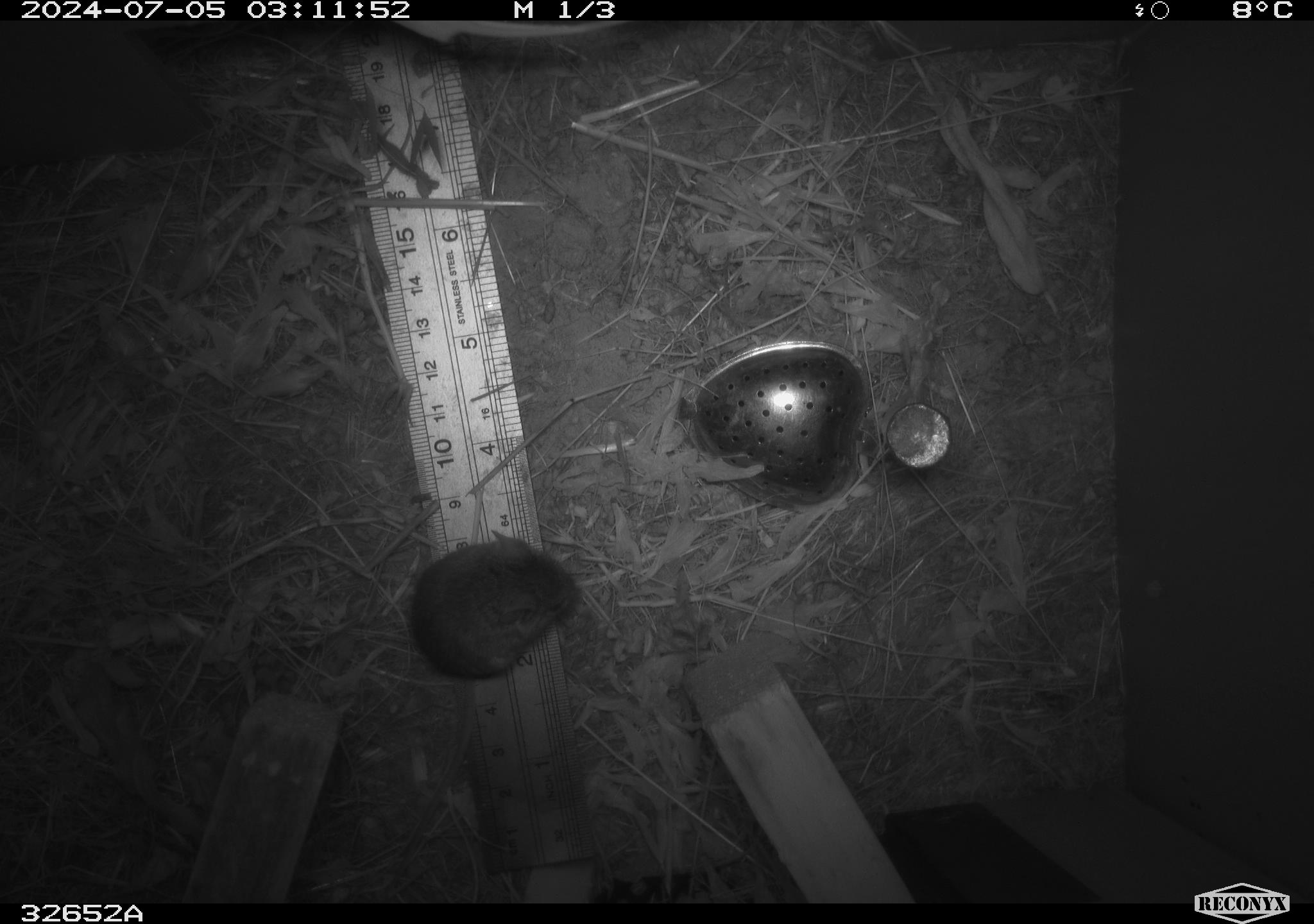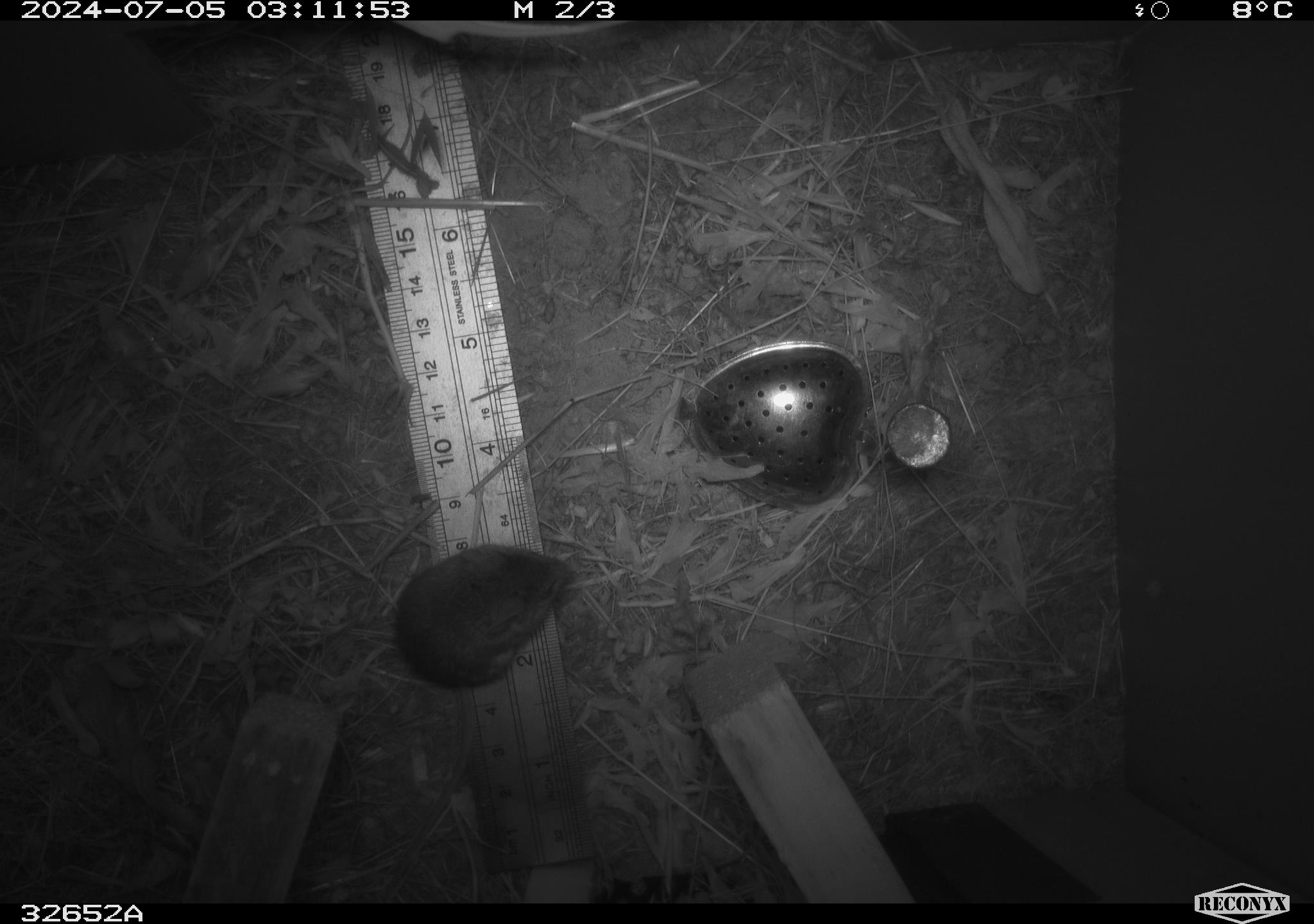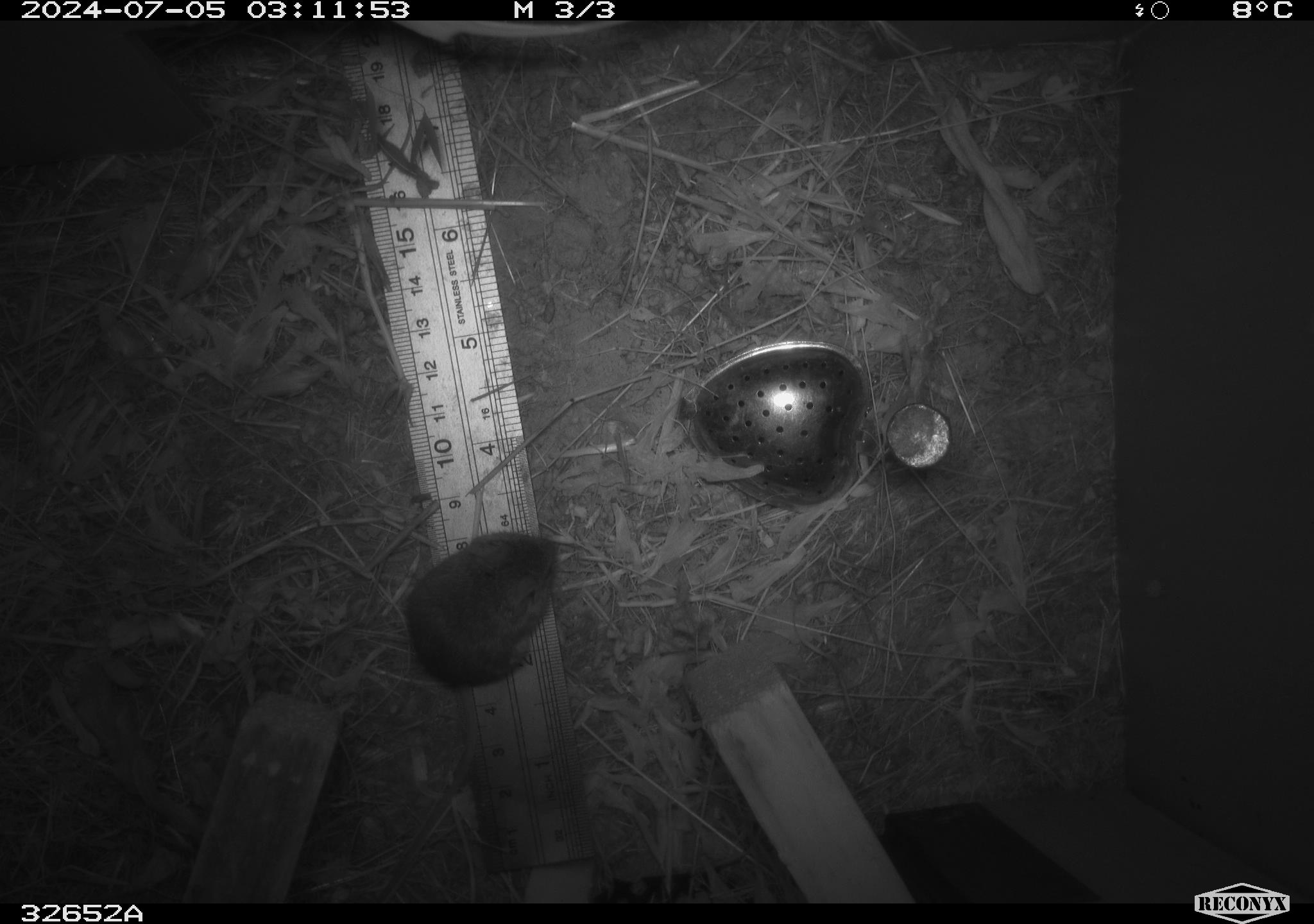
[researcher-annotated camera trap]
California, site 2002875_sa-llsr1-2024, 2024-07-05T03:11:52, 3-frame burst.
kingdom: Animalia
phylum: Chordata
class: Mammalia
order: Rodentia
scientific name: Rodentia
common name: mouse species